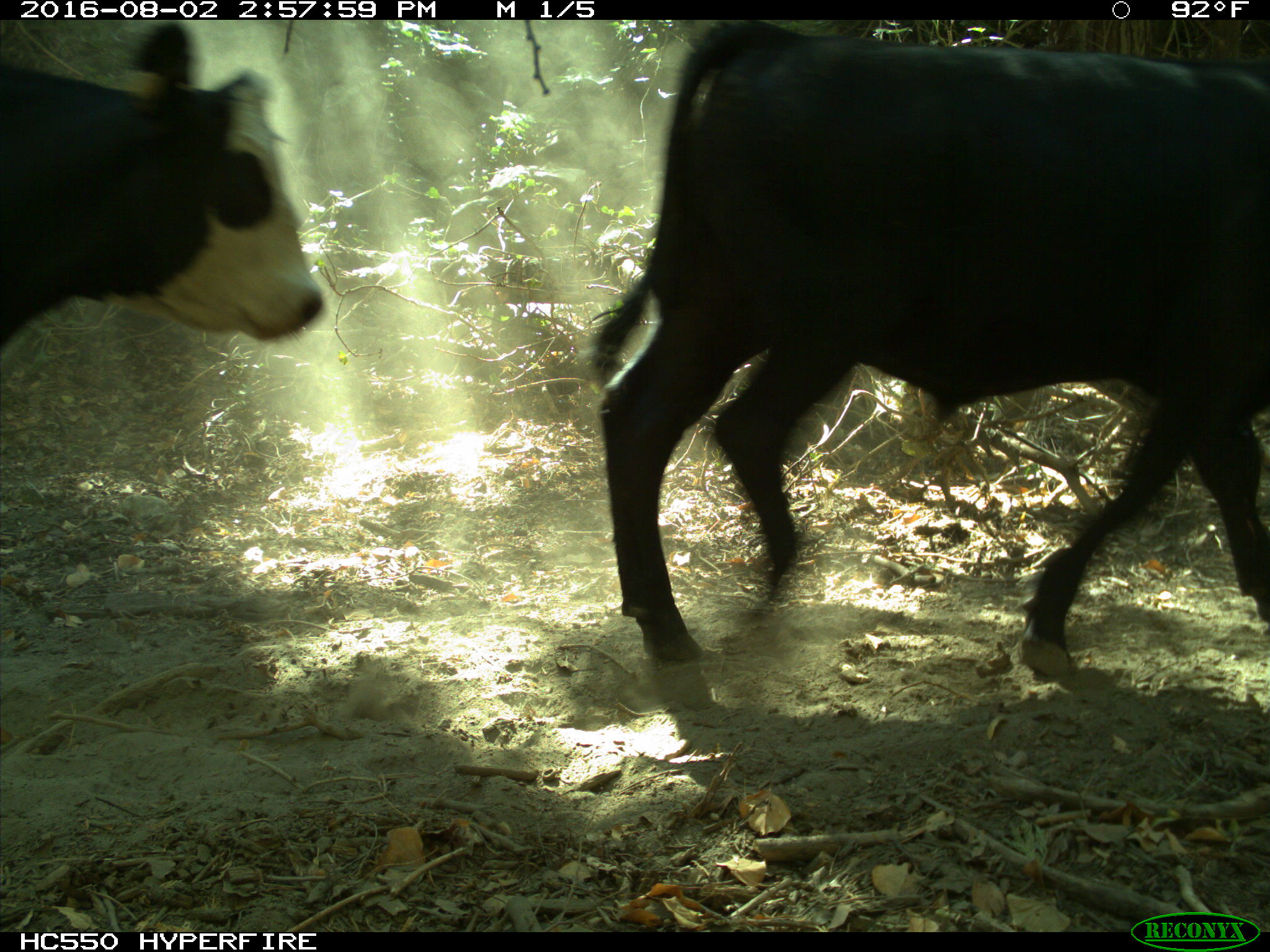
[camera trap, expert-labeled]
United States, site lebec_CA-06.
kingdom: Animalia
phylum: Chordata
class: Mammalia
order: Artiodactyla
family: Bovidae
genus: Bos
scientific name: Bos taurus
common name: domestic cow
Bos taurus (domestic cow).